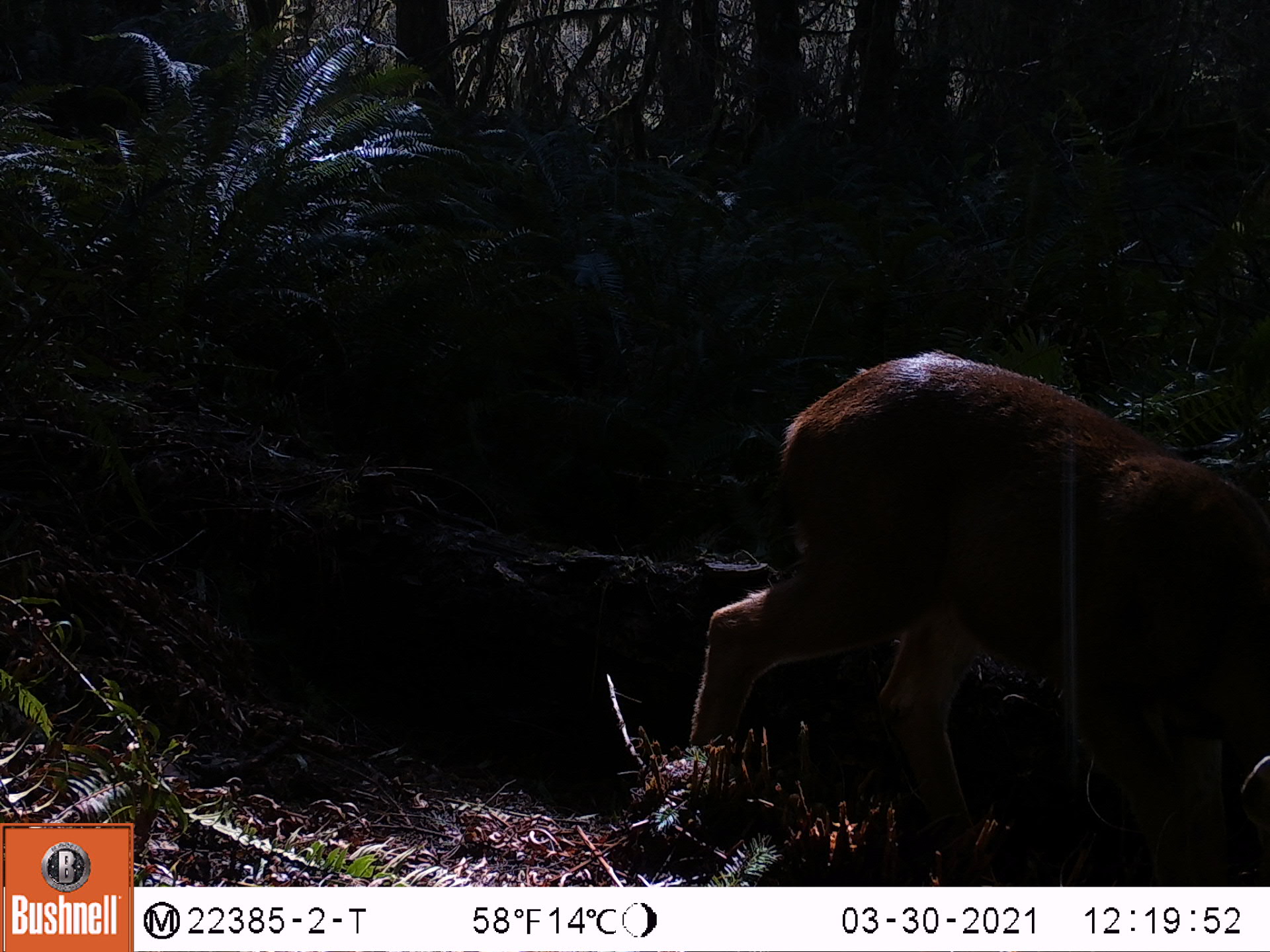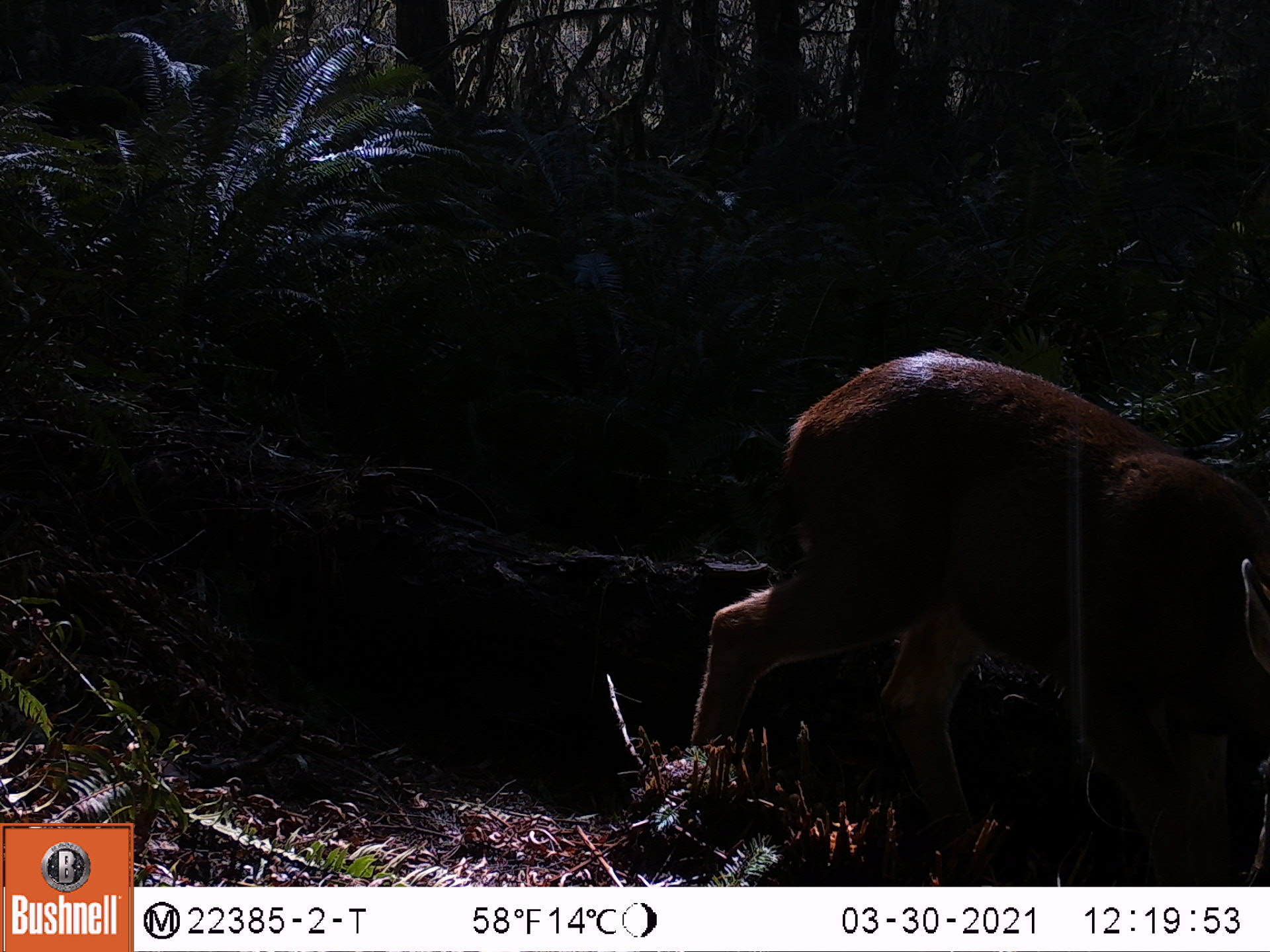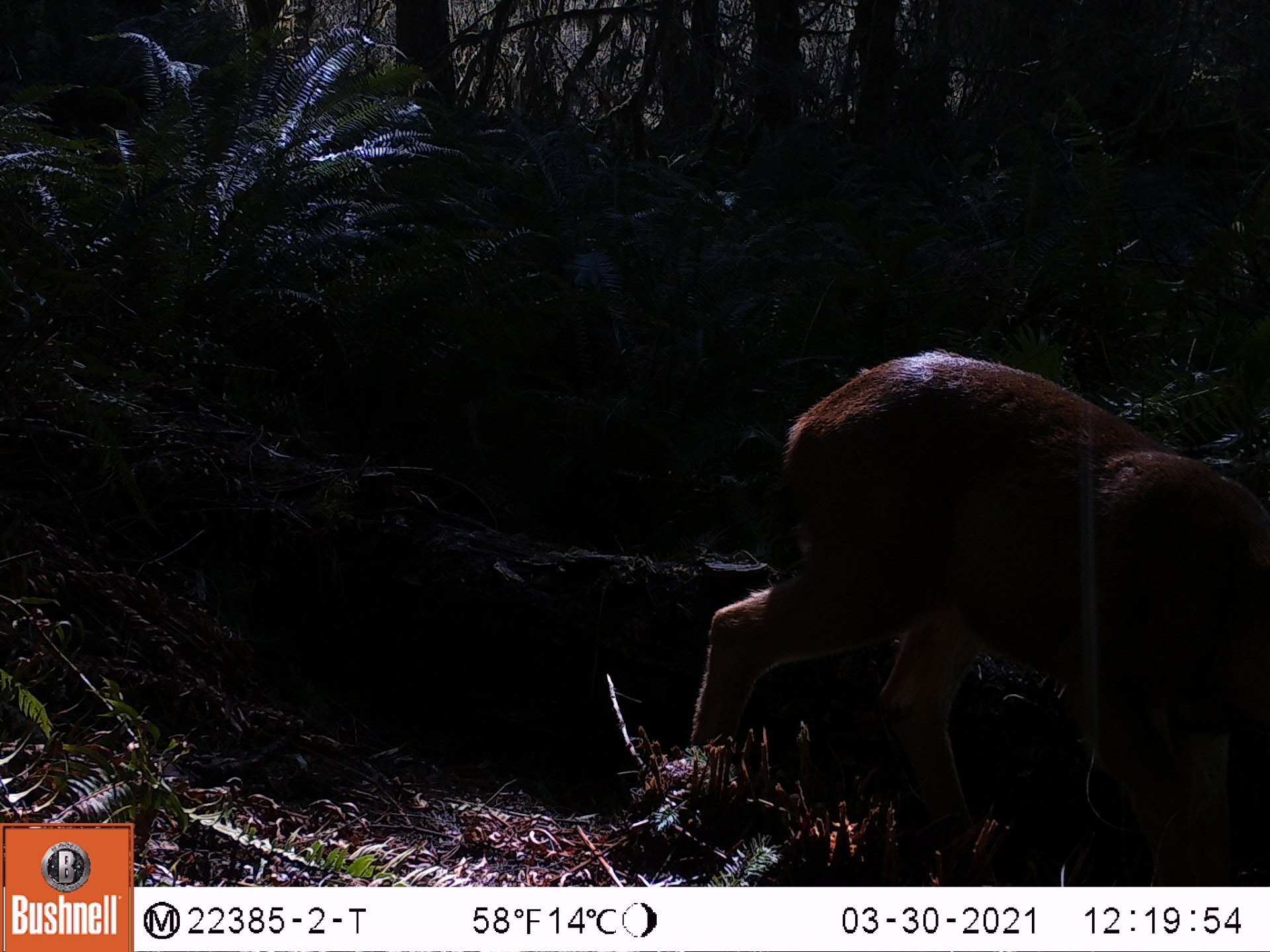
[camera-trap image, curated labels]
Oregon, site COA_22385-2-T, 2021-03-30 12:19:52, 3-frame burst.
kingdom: Animalia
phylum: Chordata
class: Mammalia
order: Artiodactyla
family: Cervidae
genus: Odocoileus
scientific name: Odocoileus hemionus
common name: black-tailed deer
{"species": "black-tailed deer (Odocoileus hemionus)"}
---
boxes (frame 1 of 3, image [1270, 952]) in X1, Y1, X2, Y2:
black-tailed deer: 670, 345, 1267, 882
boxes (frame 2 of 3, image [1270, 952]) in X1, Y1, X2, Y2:
black-tailed deer: 669, 340, 1269, 880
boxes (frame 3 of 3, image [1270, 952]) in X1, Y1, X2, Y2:
black-tailed deer: 684, 343, 1269, 883